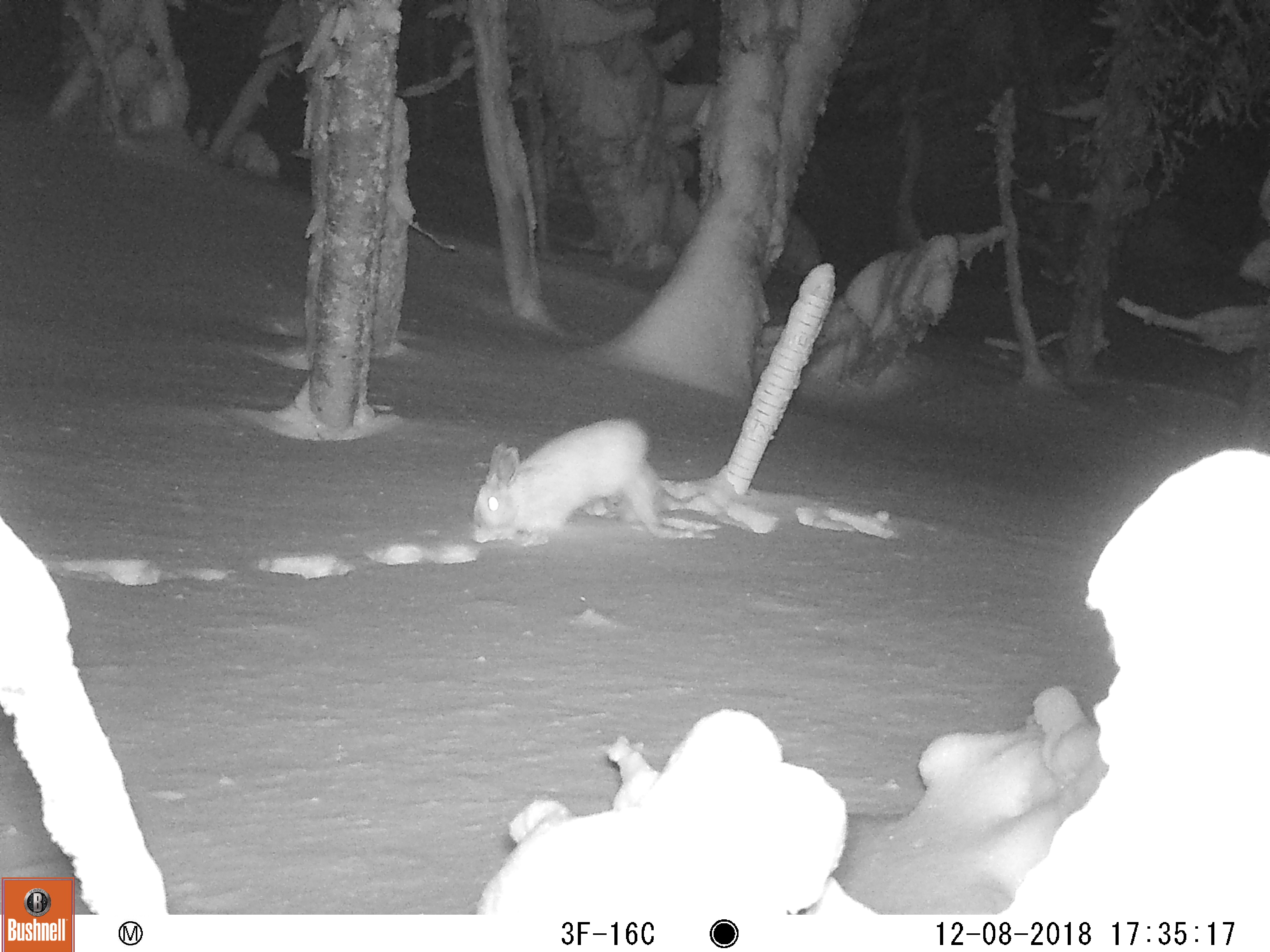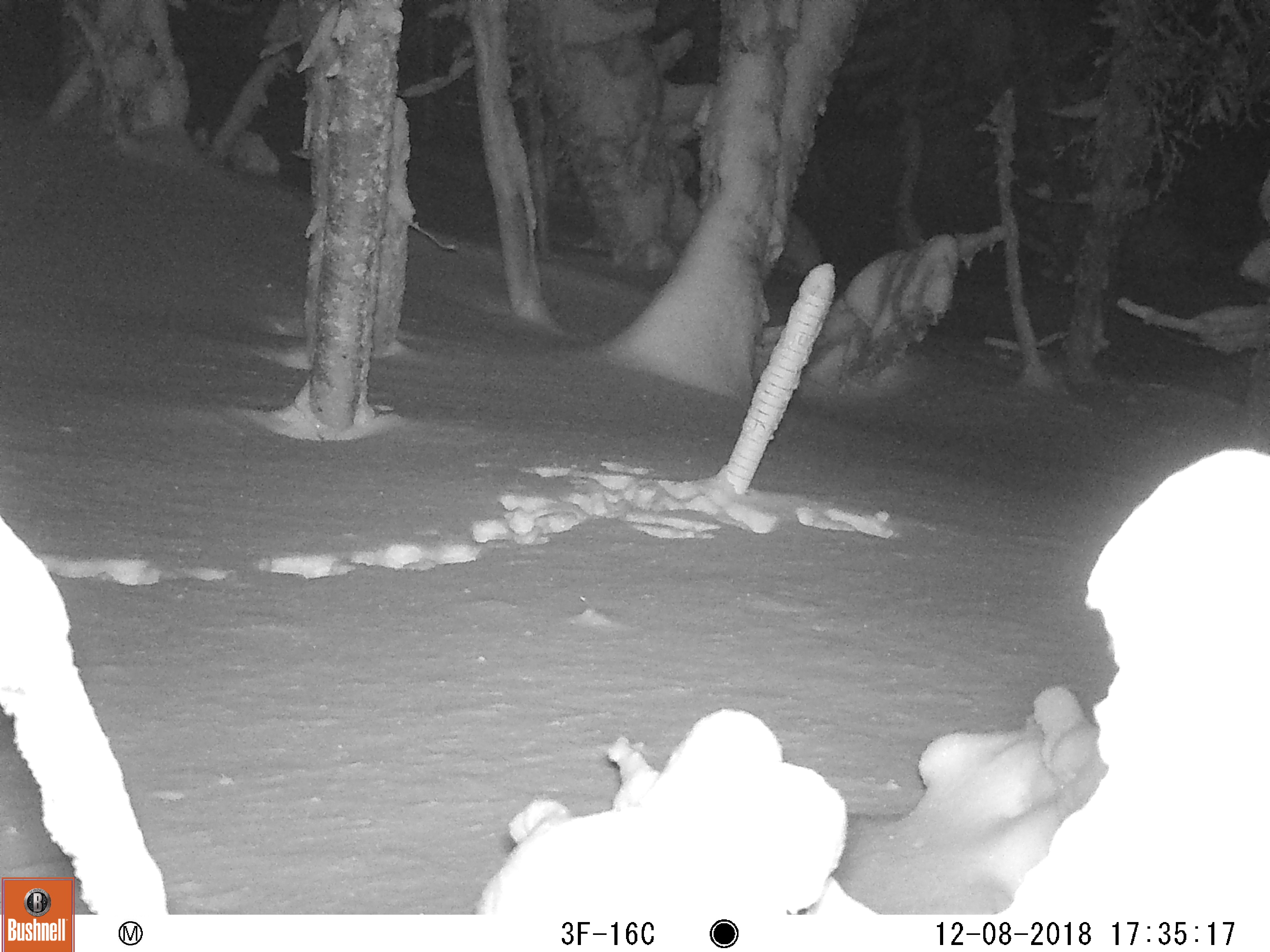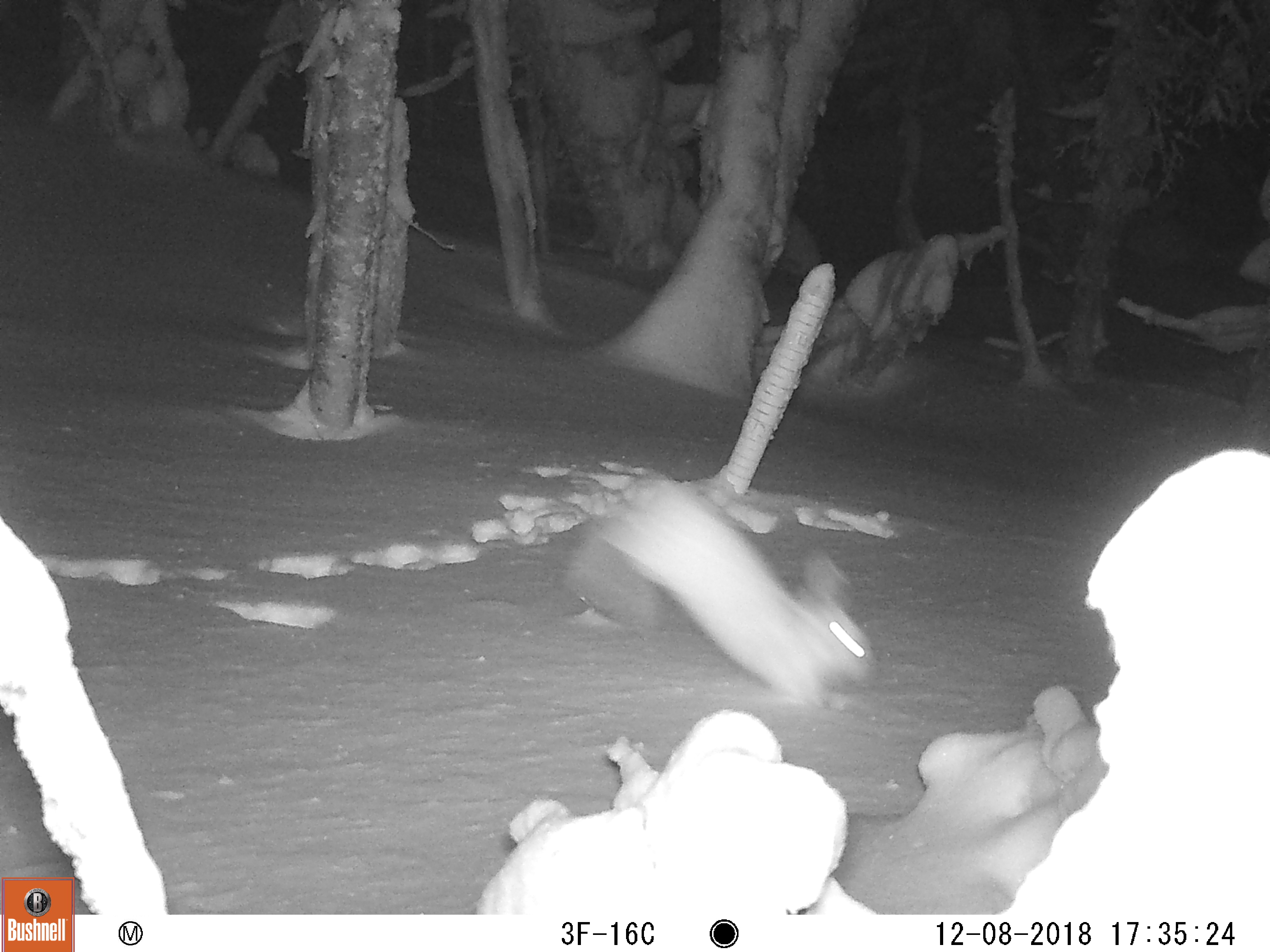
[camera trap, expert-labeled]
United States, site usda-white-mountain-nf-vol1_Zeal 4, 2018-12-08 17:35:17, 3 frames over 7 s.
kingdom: Animalia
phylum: Chordata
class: Mammalia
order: Lagomorpha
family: Leporidae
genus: Lepus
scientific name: Lepus americanus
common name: snowshoe hare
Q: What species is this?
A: Snowshoe hare (Lepus americanus).